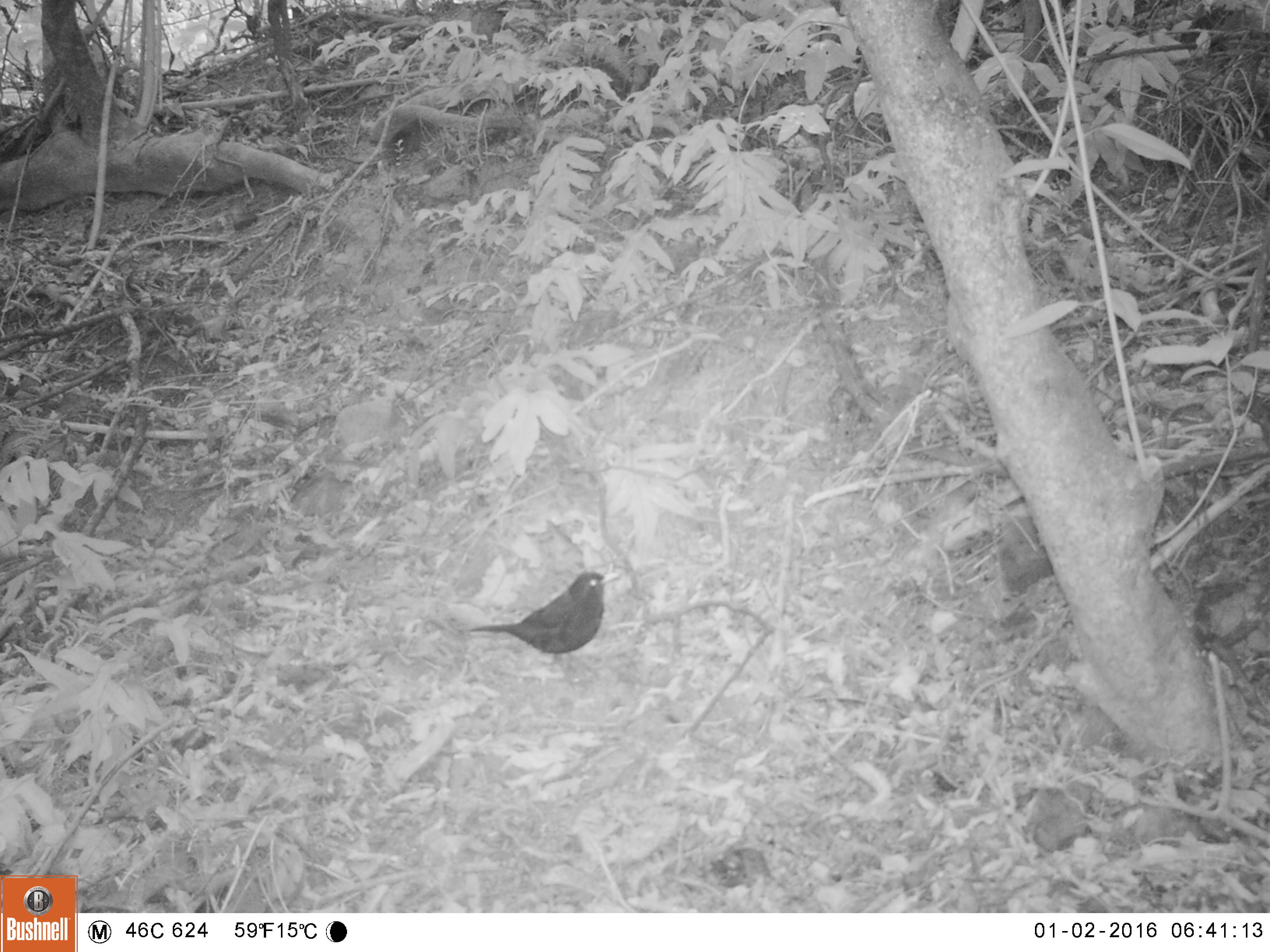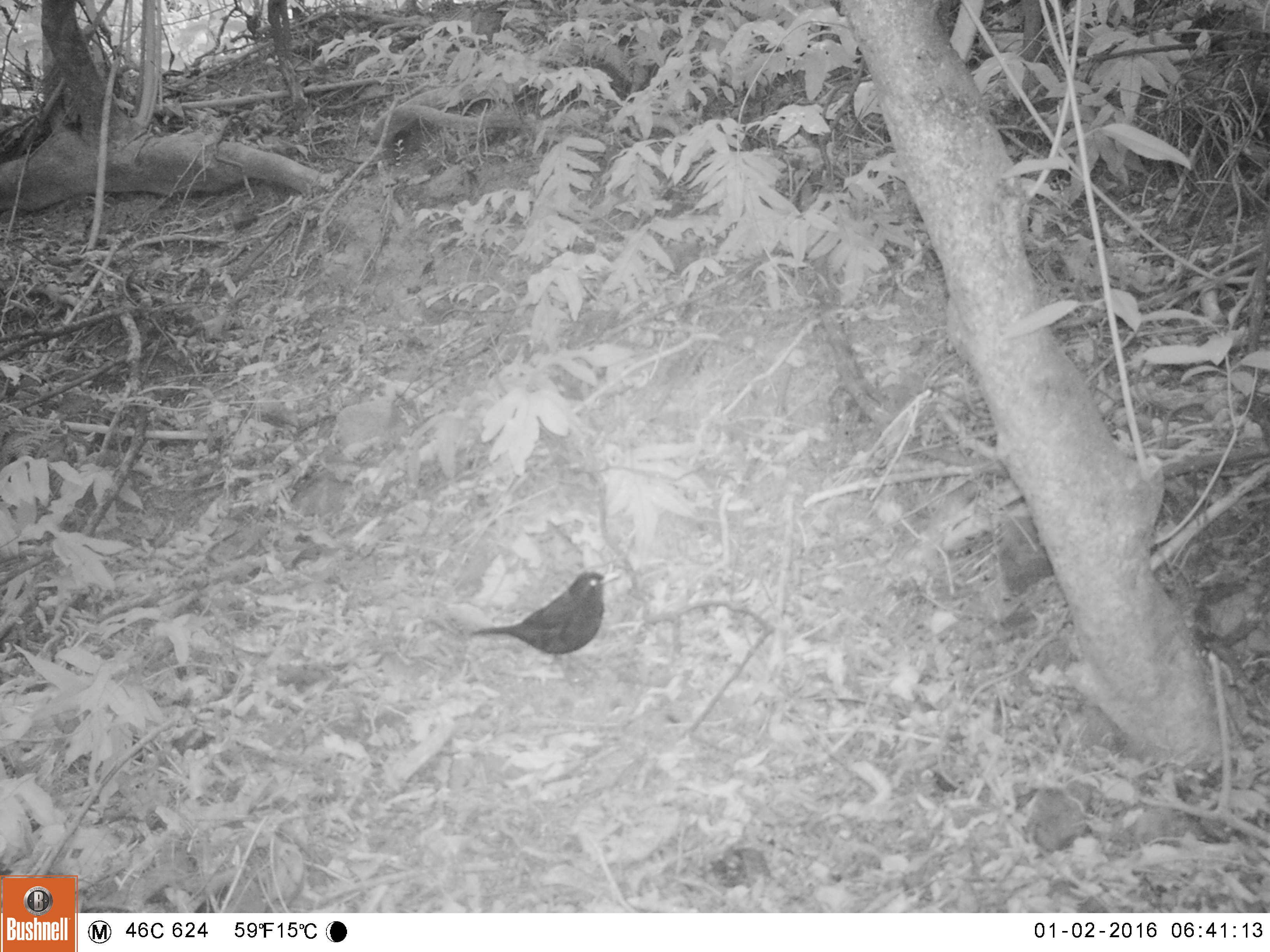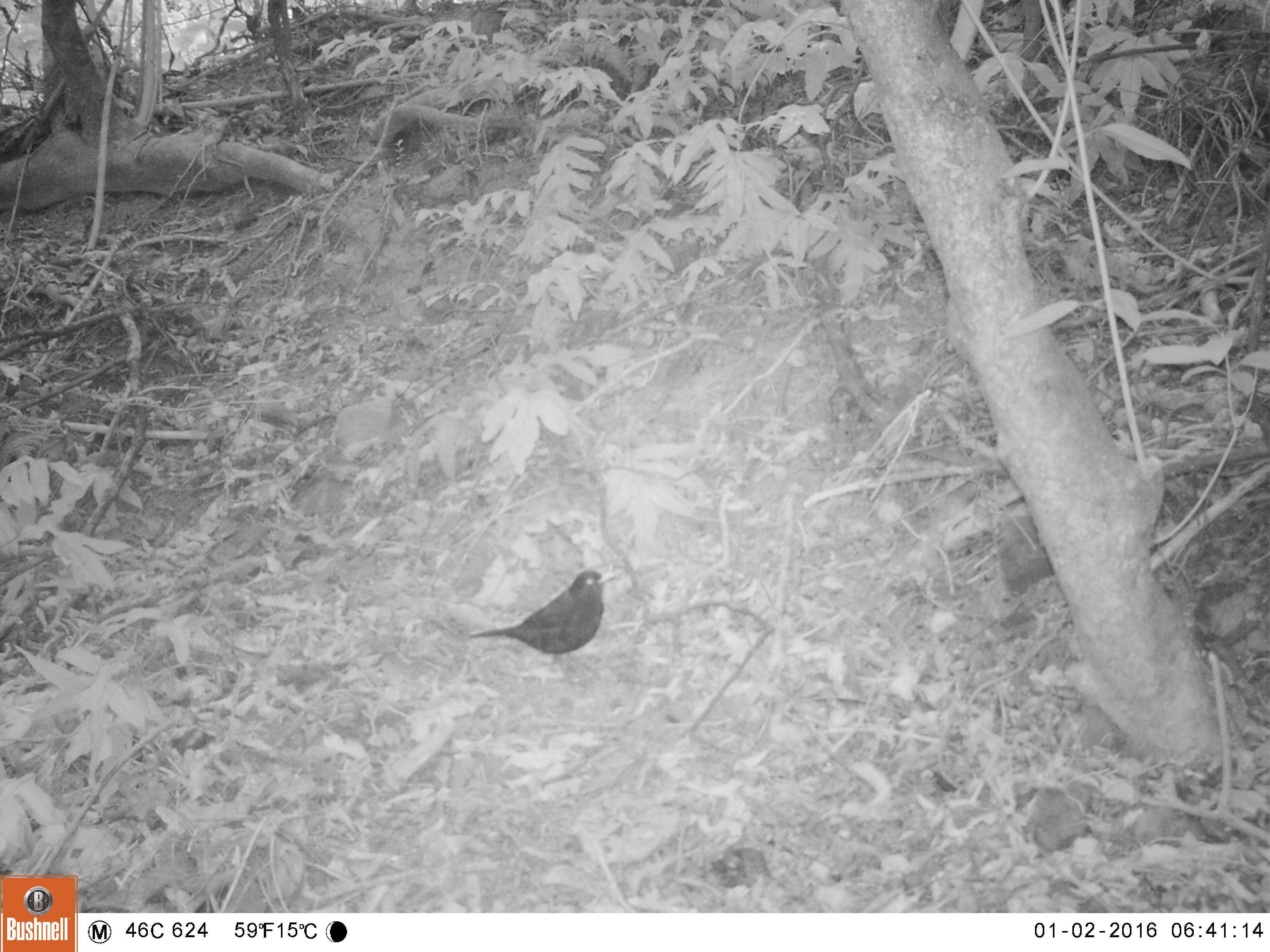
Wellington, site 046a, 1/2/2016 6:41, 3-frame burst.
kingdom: Animalia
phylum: Chordata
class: Aves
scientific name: Aves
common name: bird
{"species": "bird (Aves)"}